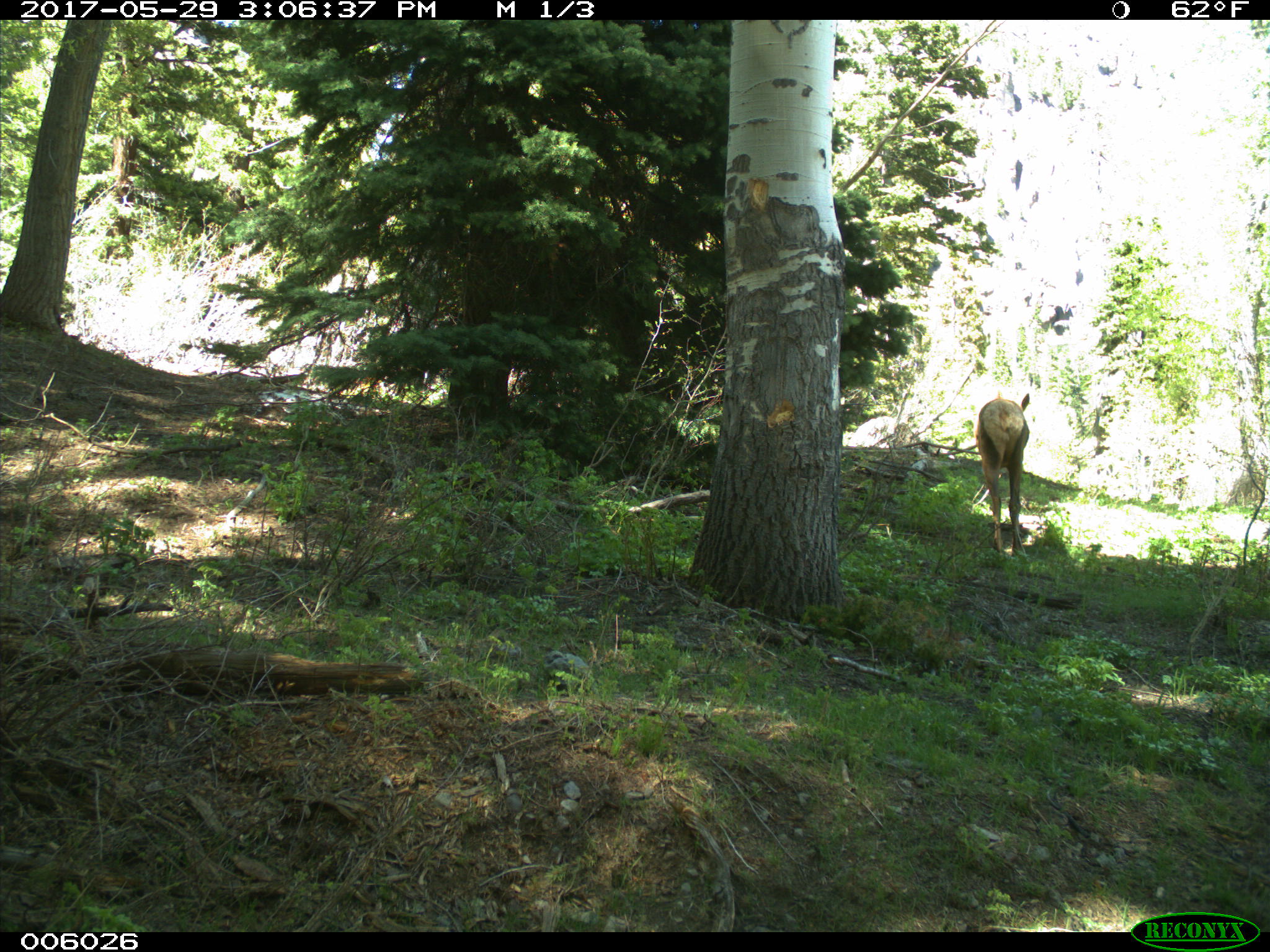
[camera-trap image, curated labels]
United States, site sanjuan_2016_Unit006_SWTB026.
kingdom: Animalia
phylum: Chordata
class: Mammalia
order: Artiodactyla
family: Cervidae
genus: Cervus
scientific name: Cervus elaphus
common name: red deer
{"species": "Cervus elaphus (red deer)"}